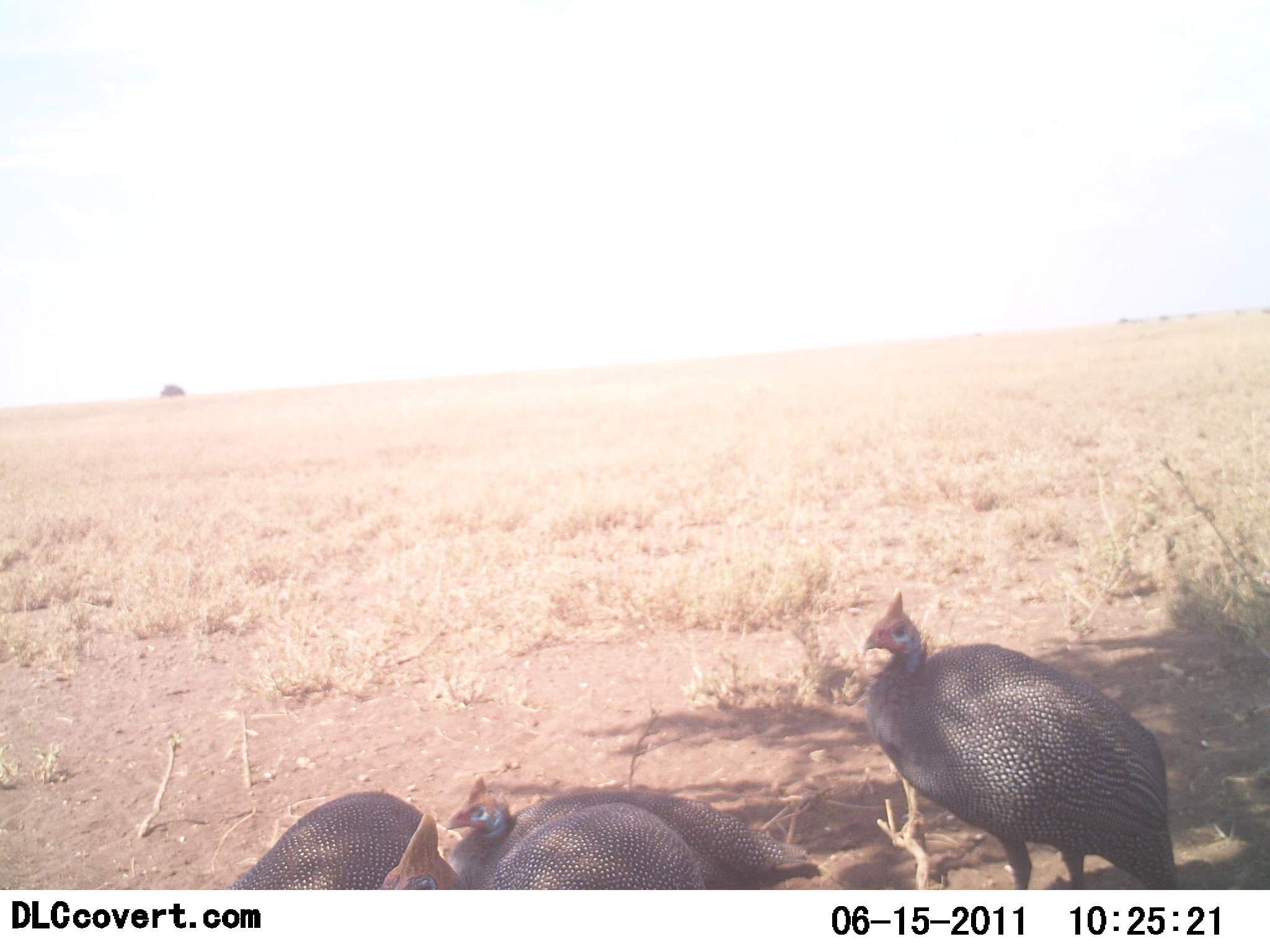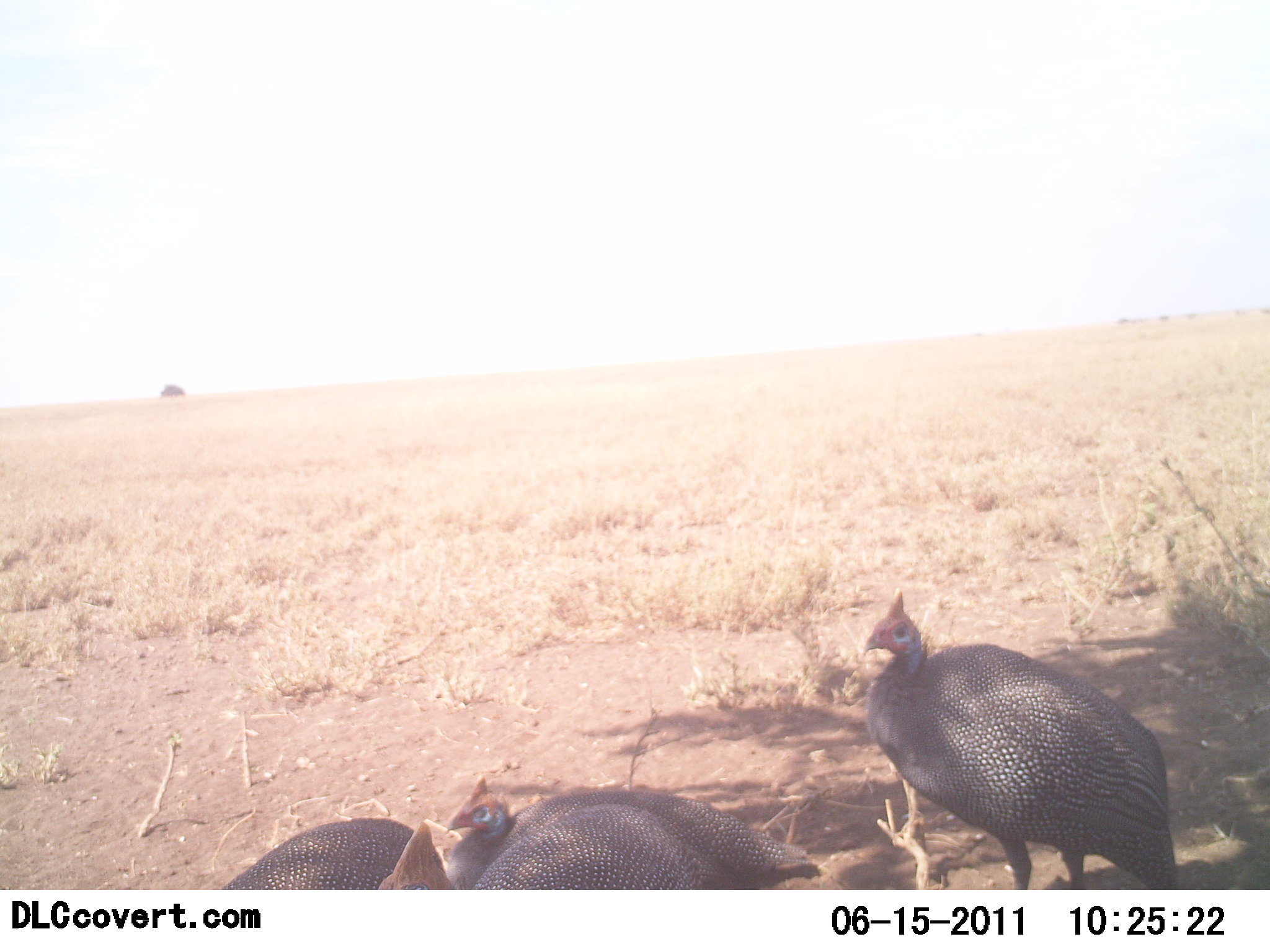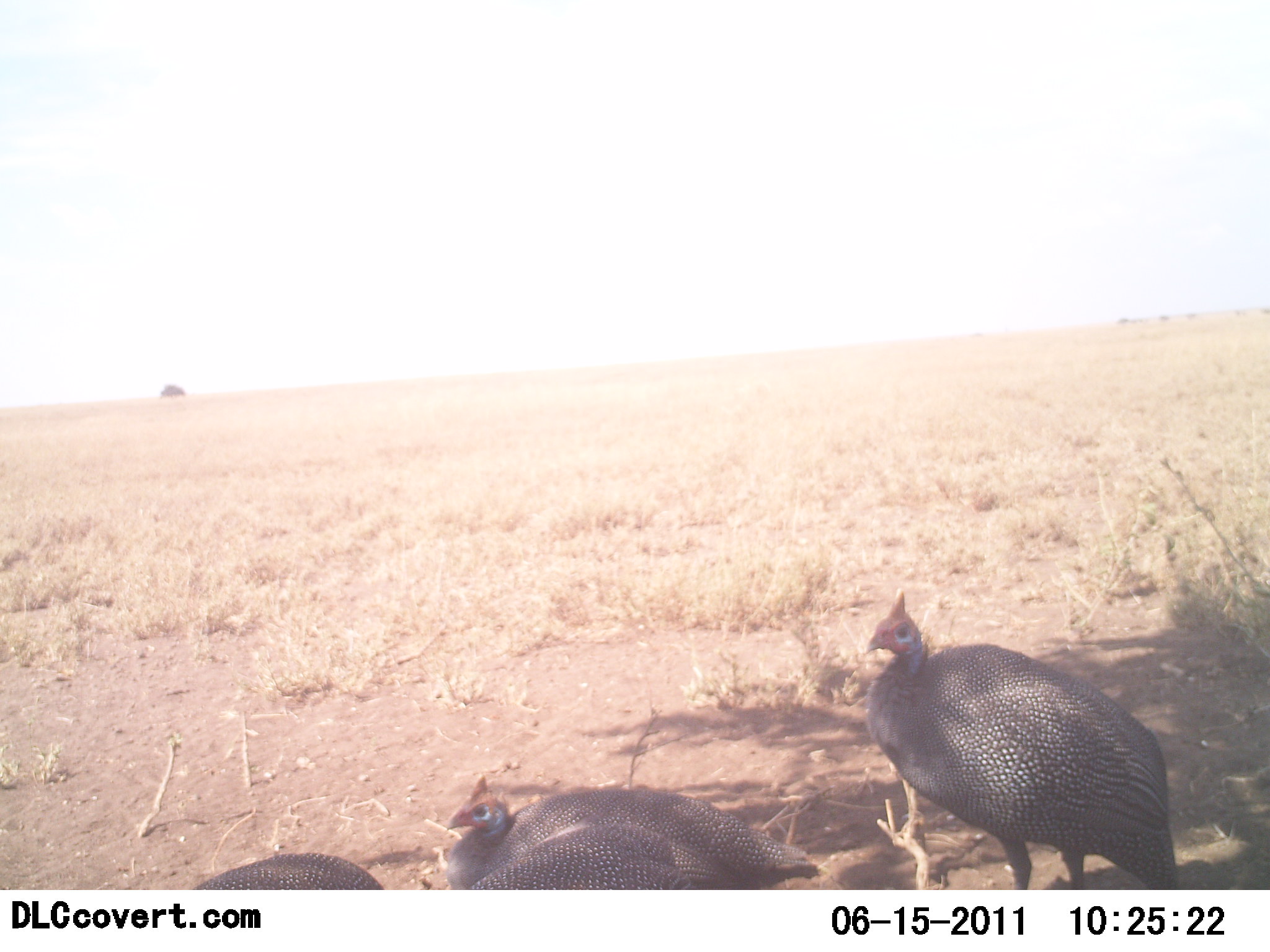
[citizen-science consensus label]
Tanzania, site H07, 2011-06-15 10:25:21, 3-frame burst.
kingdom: Animalia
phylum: Chordata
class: Aves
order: Galliformes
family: Numididae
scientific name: Numididae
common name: guinea fowl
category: guineafowl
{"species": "guineafowl (guinea fowl) (Numididae)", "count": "4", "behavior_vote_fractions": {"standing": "69%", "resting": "46%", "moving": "46%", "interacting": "8%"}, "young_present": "0%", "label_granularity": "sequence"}